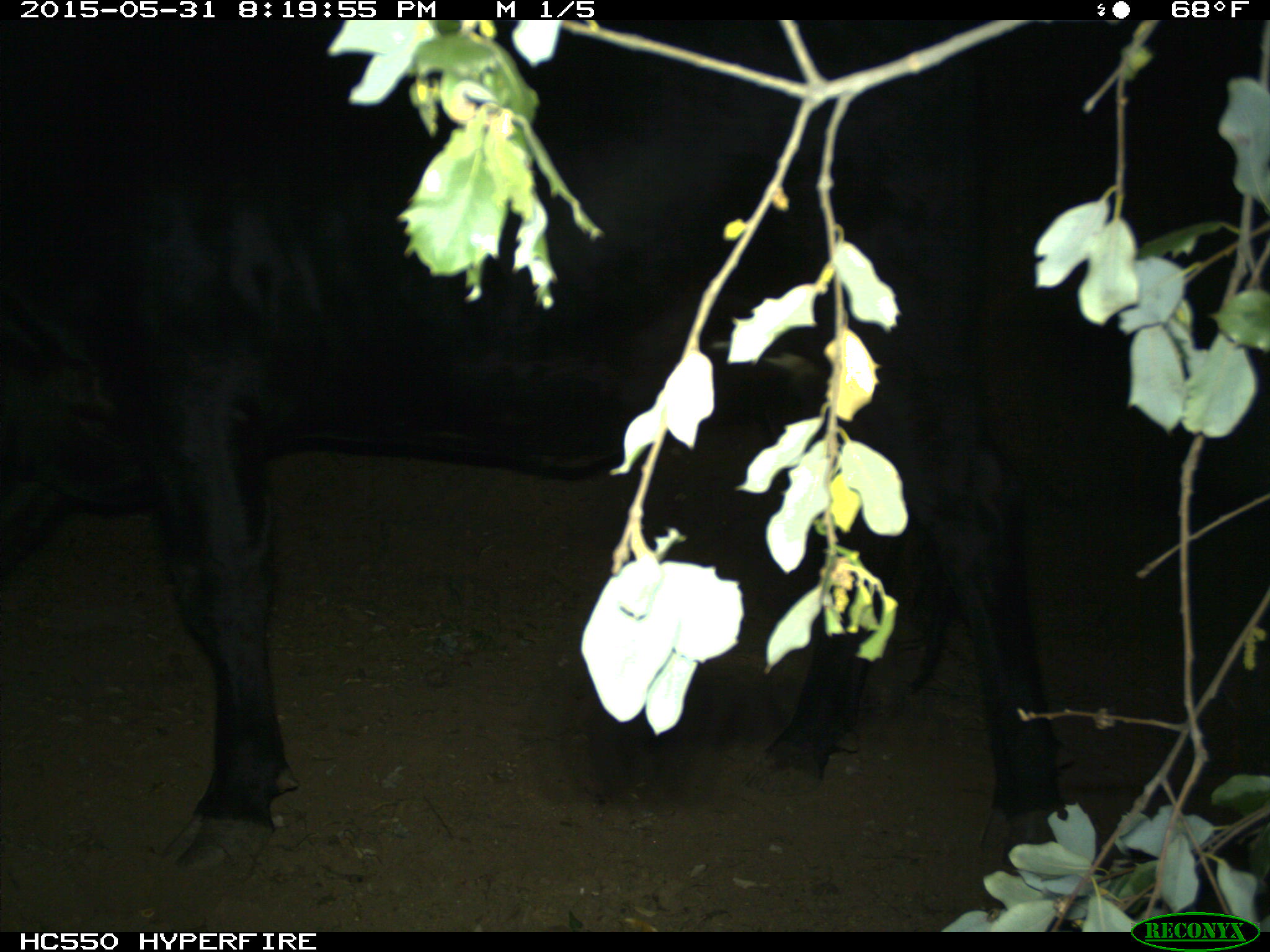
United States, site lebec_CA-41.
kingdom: Animalia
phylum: Chordata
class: Mammalia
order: Artiodactyla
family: Bovidae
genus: Bos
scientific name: Bos taurus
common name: domestic cow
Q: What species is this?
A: Bos taurus (domestic cow).